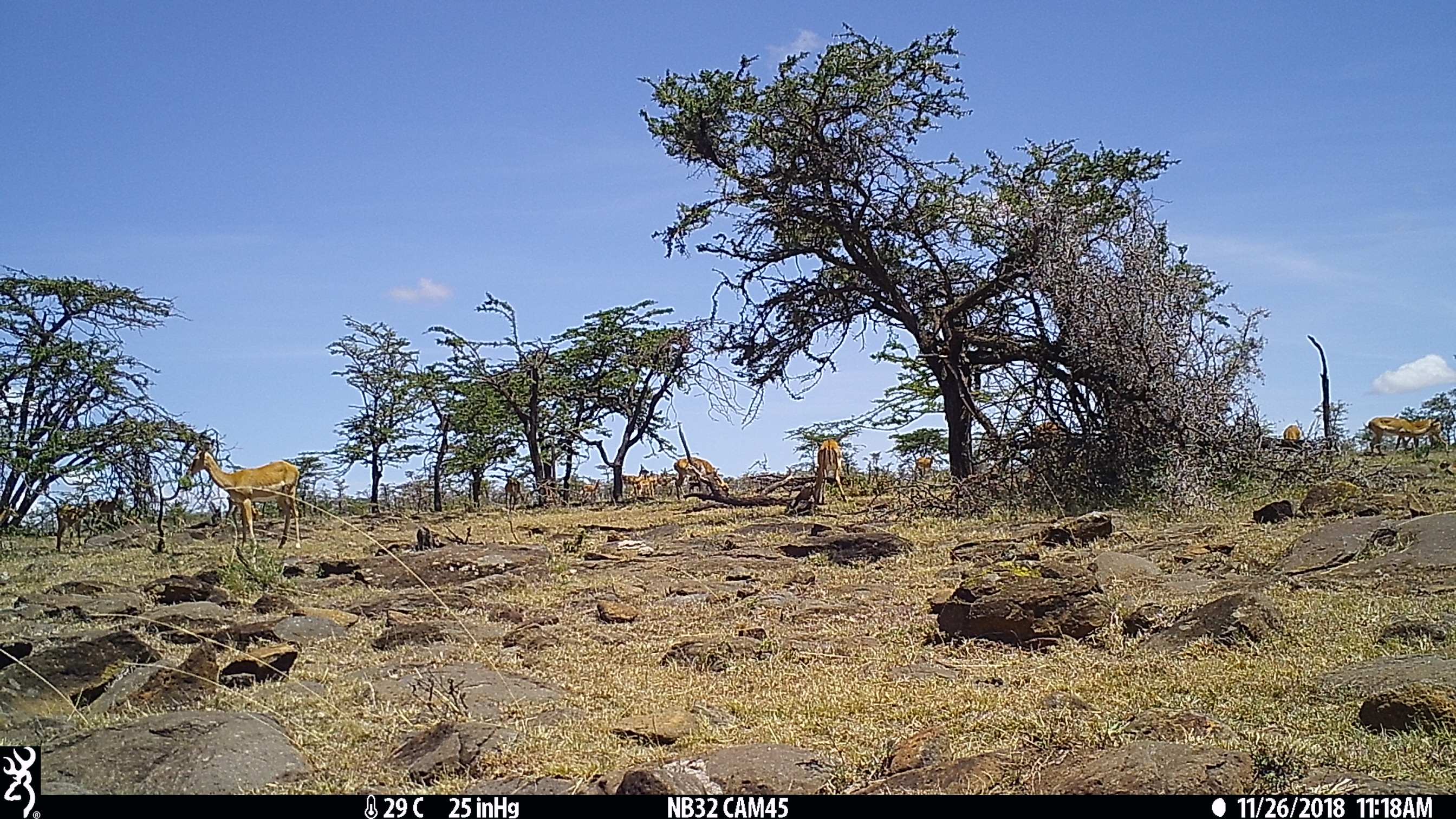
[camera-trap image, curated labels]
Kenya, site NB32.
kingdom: Animalia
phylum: Chordata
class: Mammalia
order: Artiodactyla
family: Bovidae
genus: Aepyceros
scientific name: Aepyceros melampus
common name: impala